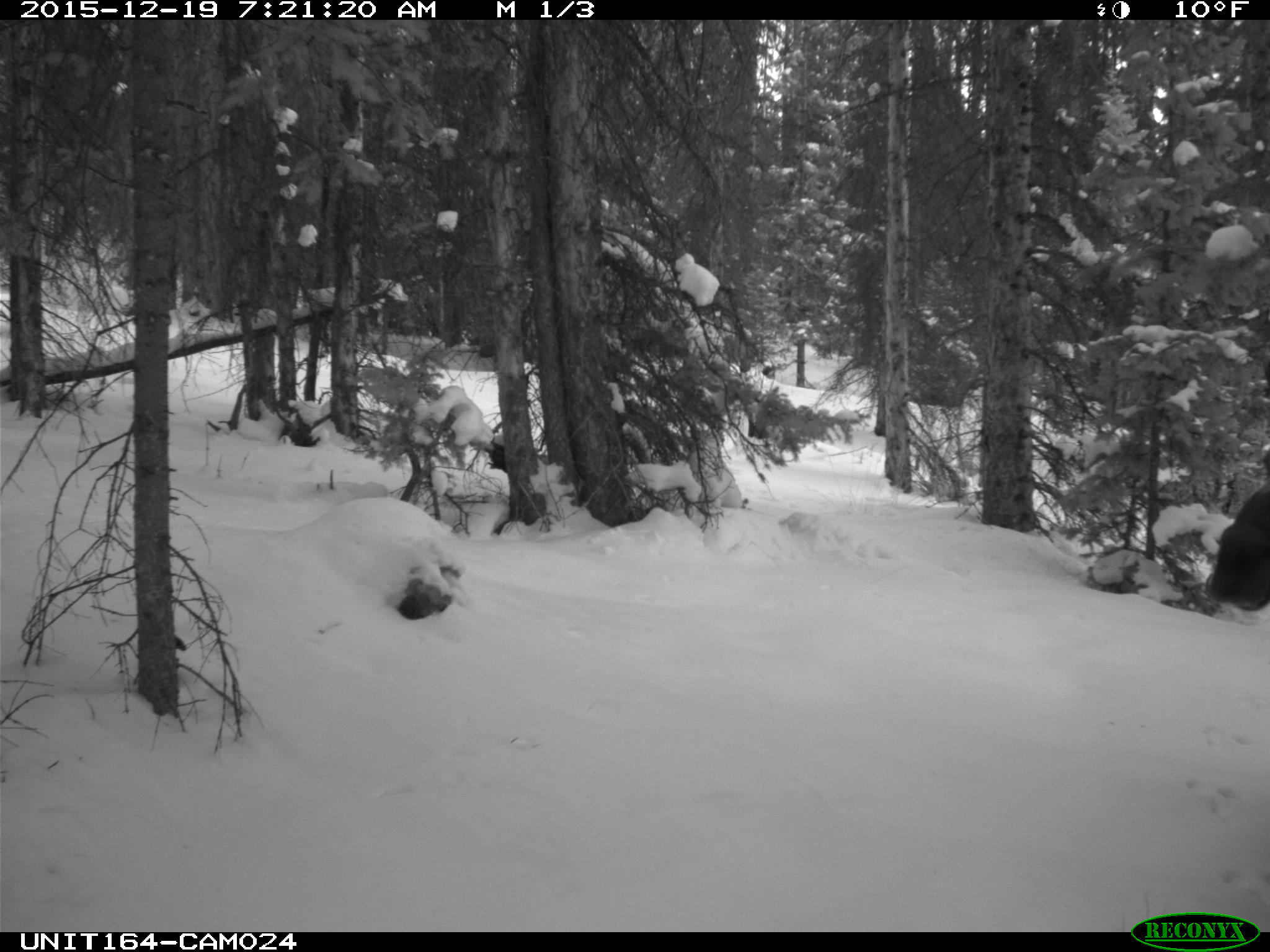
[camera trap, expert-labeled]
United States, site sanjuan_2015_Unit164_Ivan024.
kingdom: Animalia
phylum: Chordata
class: Mammalia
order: Artiodactyla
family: Cervidae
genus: Alces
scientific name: Alces alces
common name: moose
Alces alces (moose).